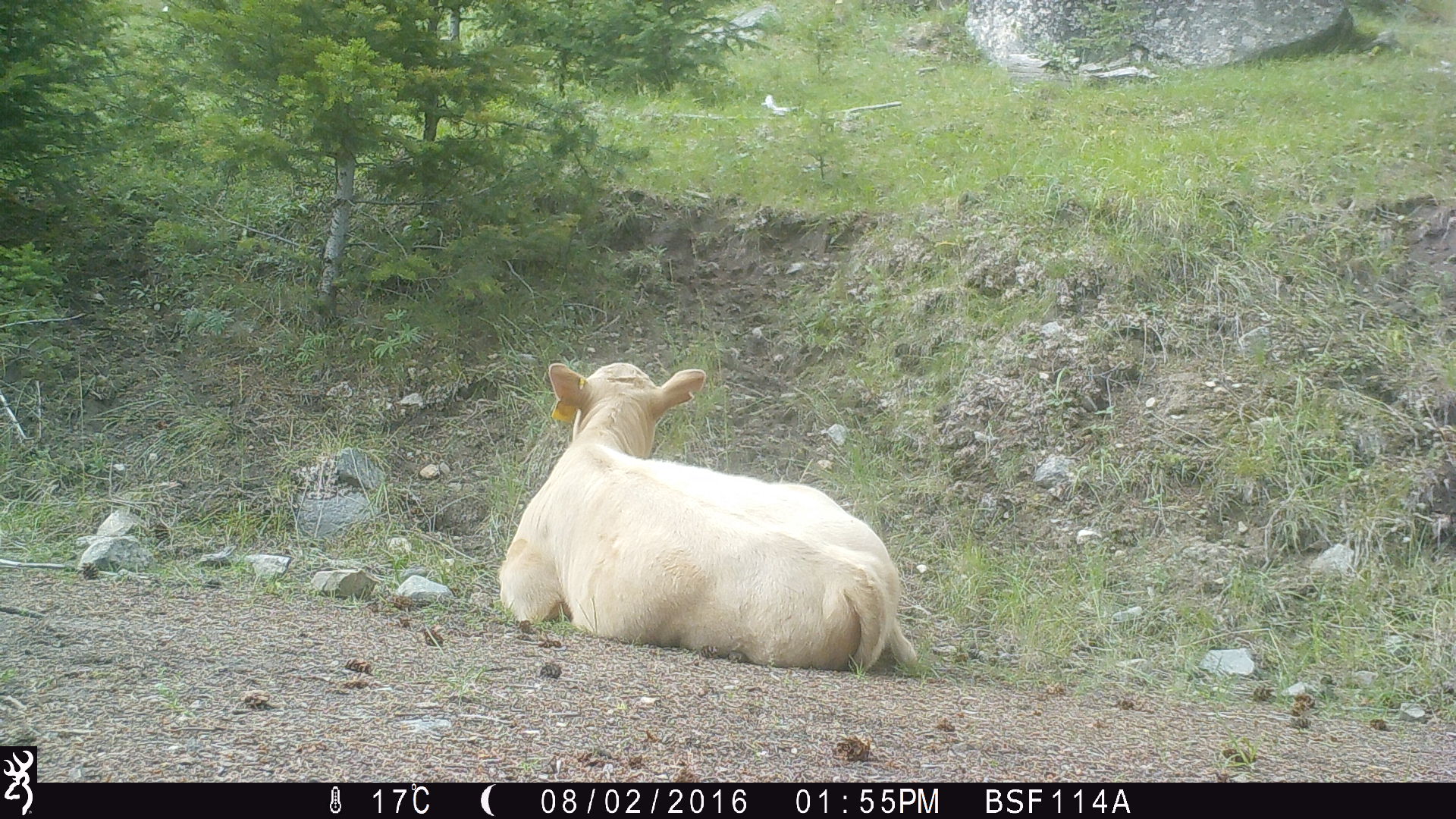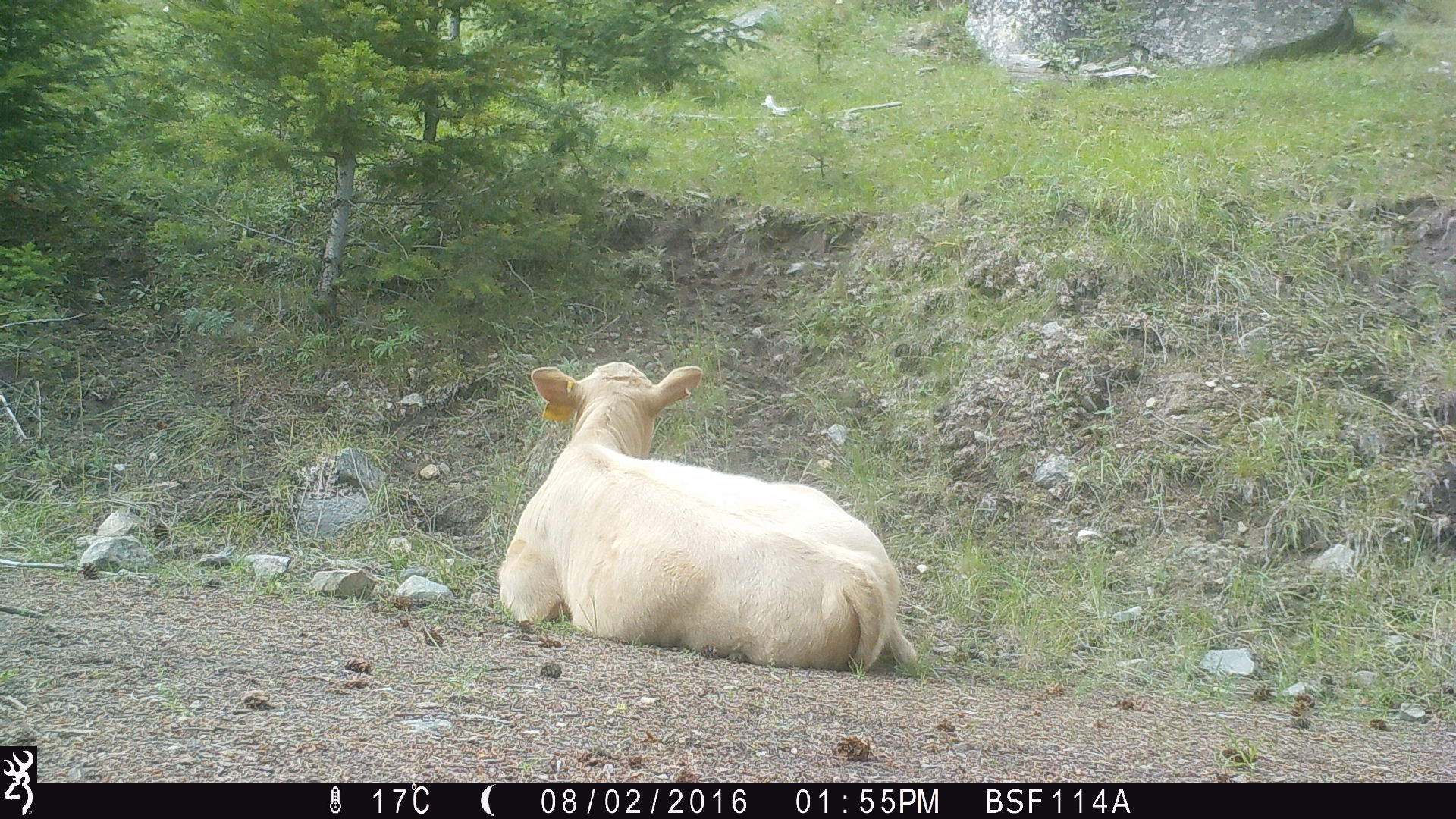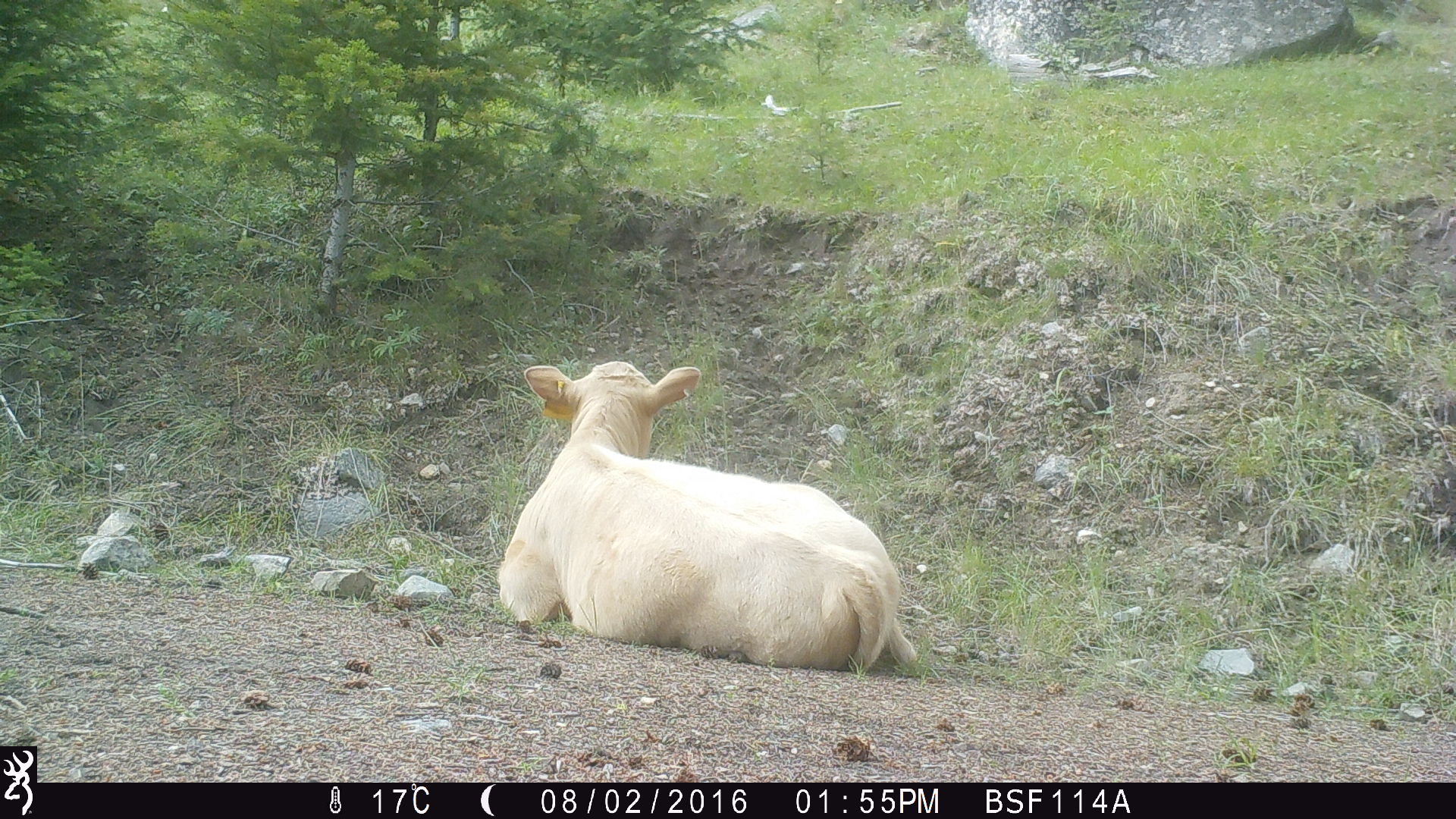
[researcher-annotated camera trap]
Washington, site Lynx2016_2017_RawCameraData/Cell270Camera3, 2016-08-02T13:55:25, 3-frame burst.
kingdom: Animalia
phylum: Chordata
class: Mammalia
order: Artiodactyla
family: Bovidae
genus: Bos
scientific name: Bos taurus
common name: domestic cattle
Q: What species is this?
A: Domestic cattle (Bos taurus).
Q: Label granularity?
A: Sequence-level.